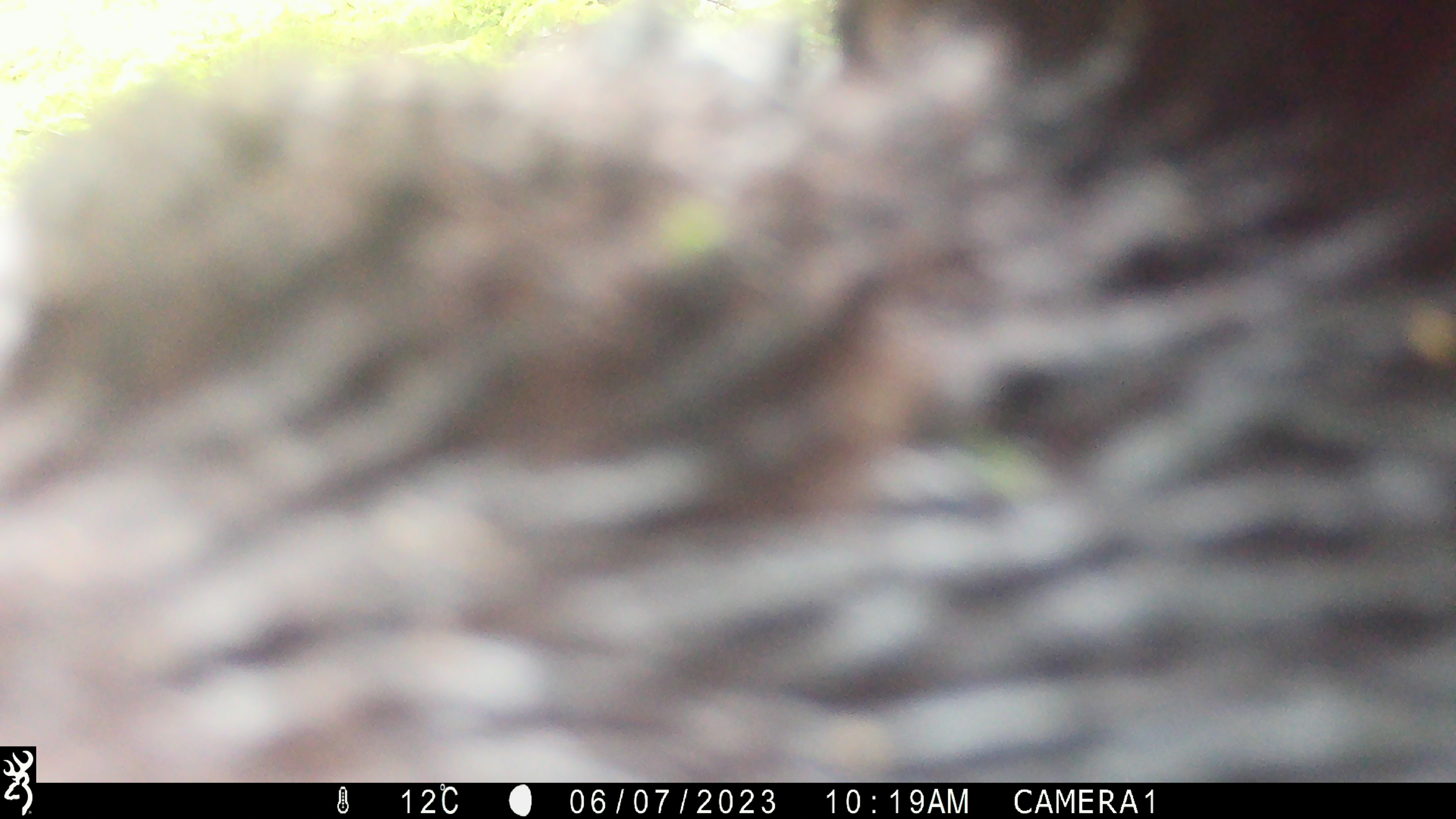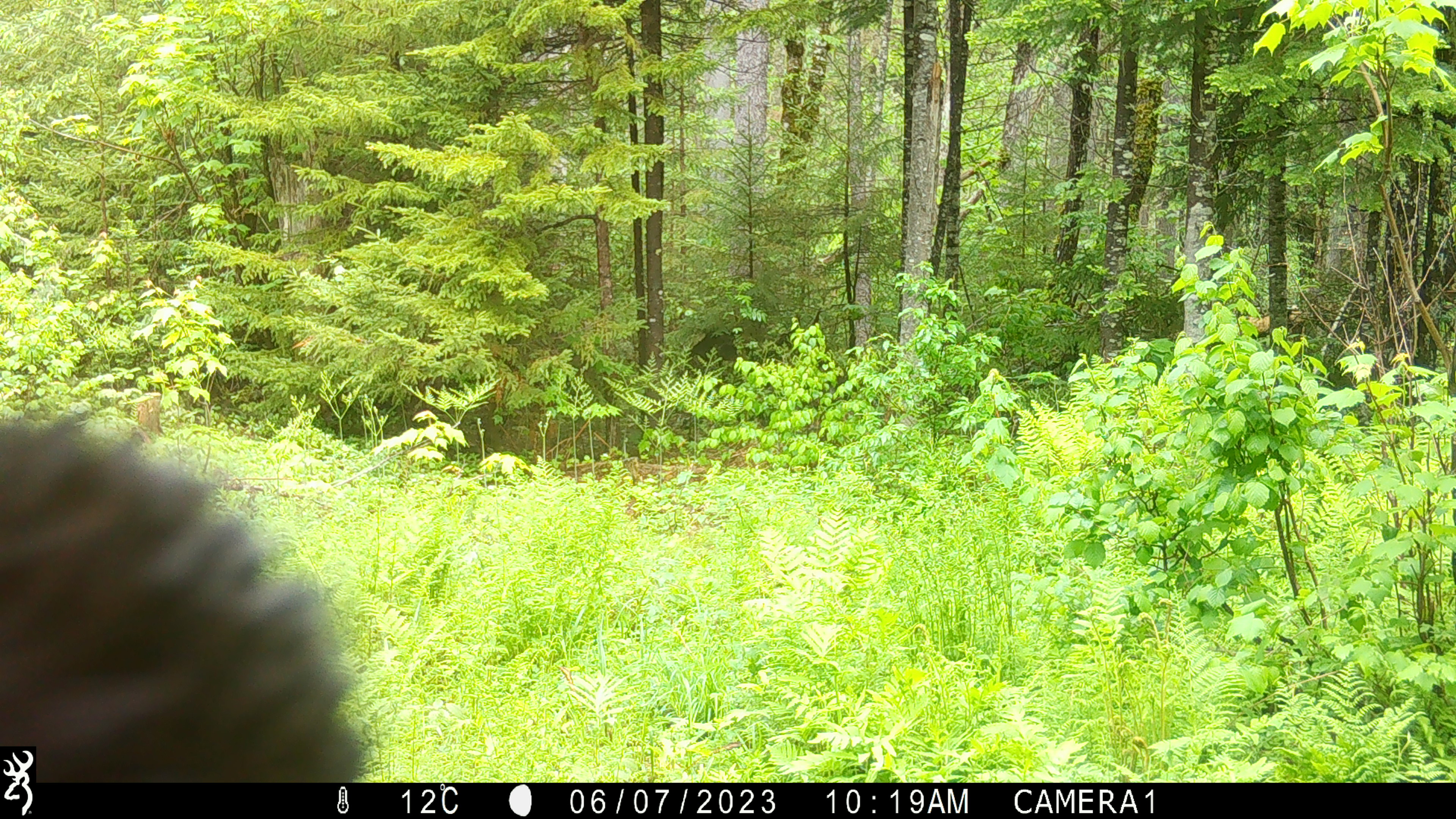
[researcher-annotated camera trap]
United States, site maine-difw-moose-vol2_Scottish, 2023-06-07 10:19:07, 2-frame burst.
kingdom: Animalia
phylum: Chordata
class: Mammalia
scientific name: Mammalia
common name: mammal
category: mammal sp.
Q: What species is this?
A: Mammal sp. (mammal) (Mammalia).